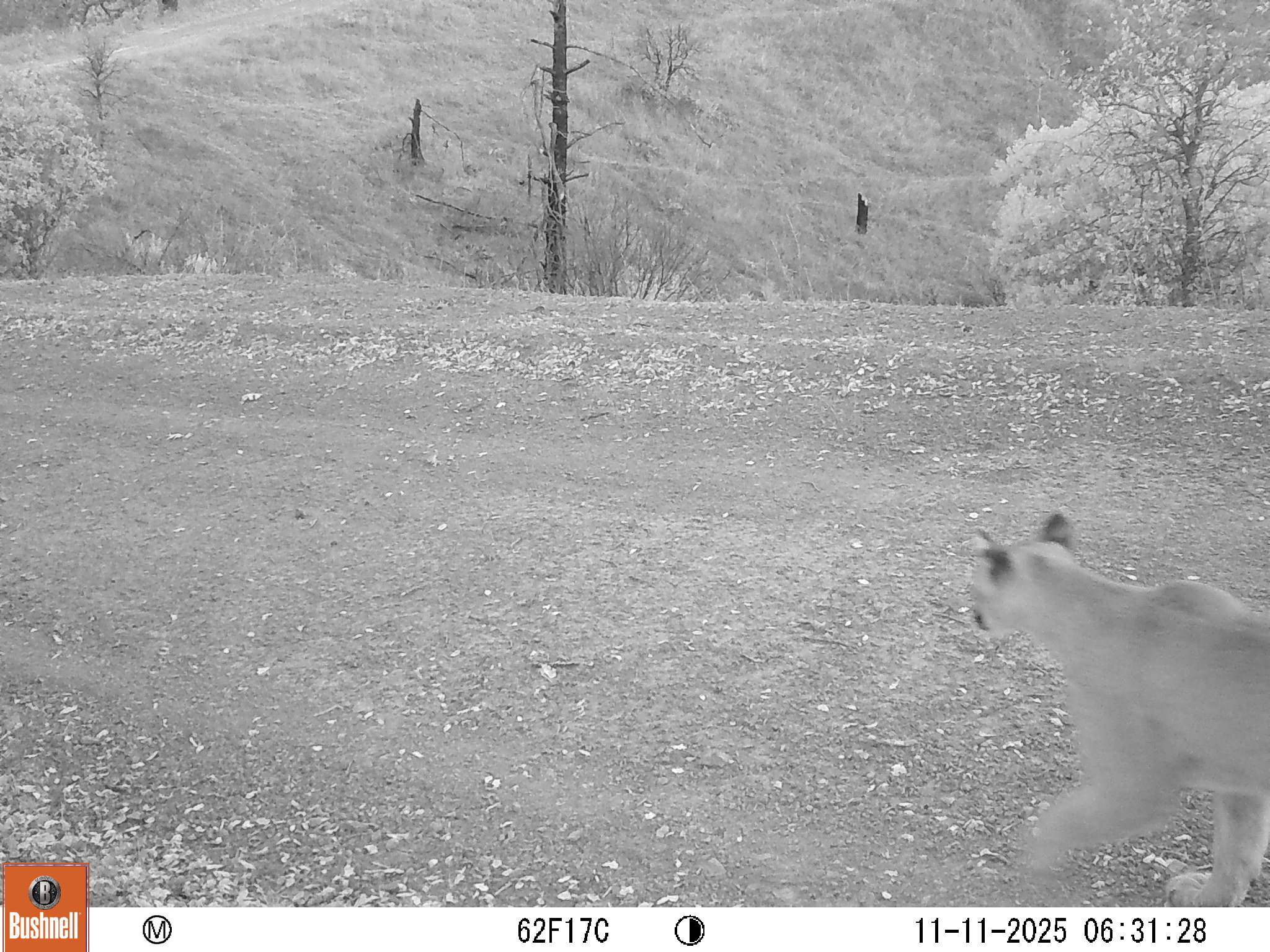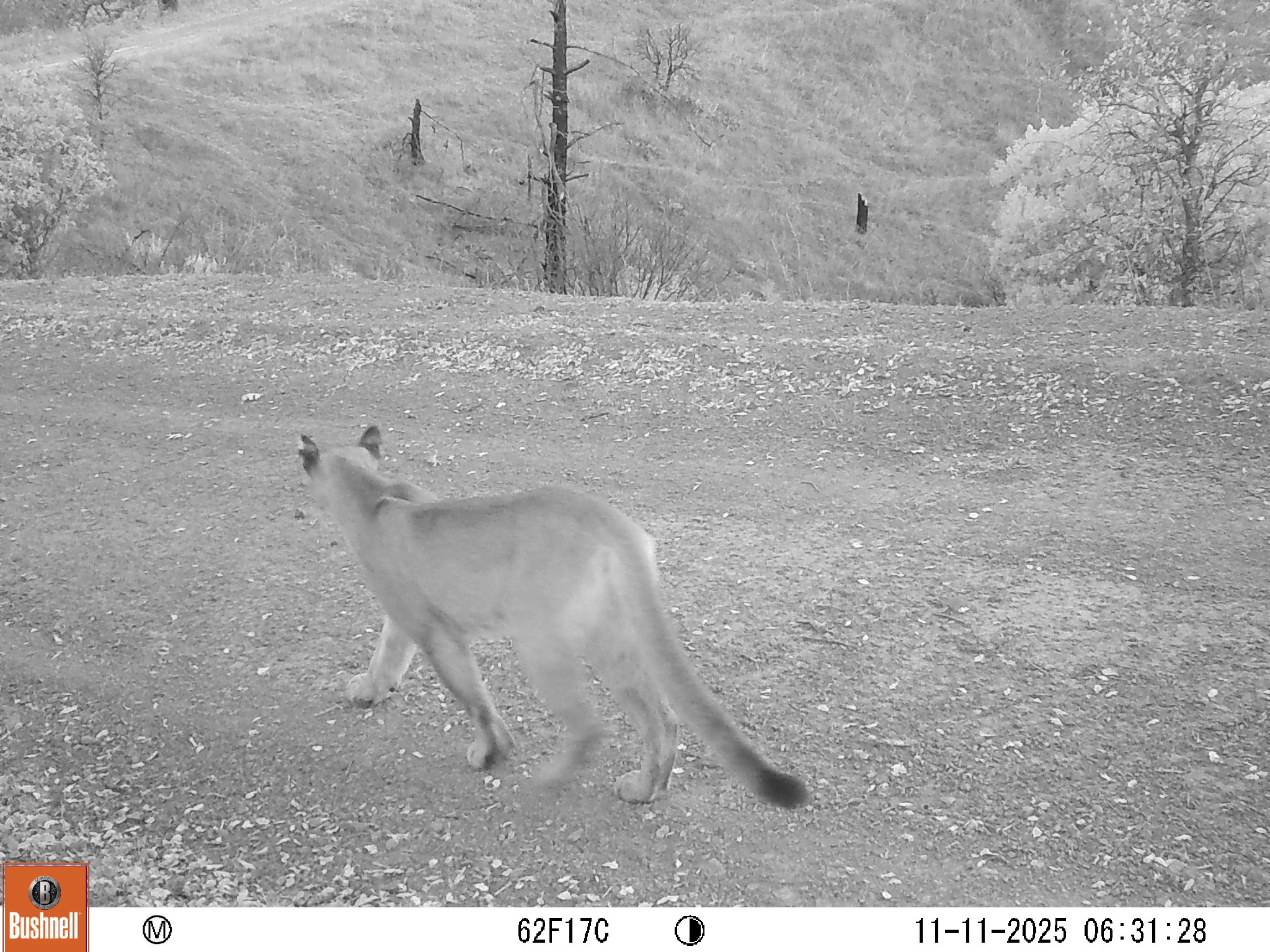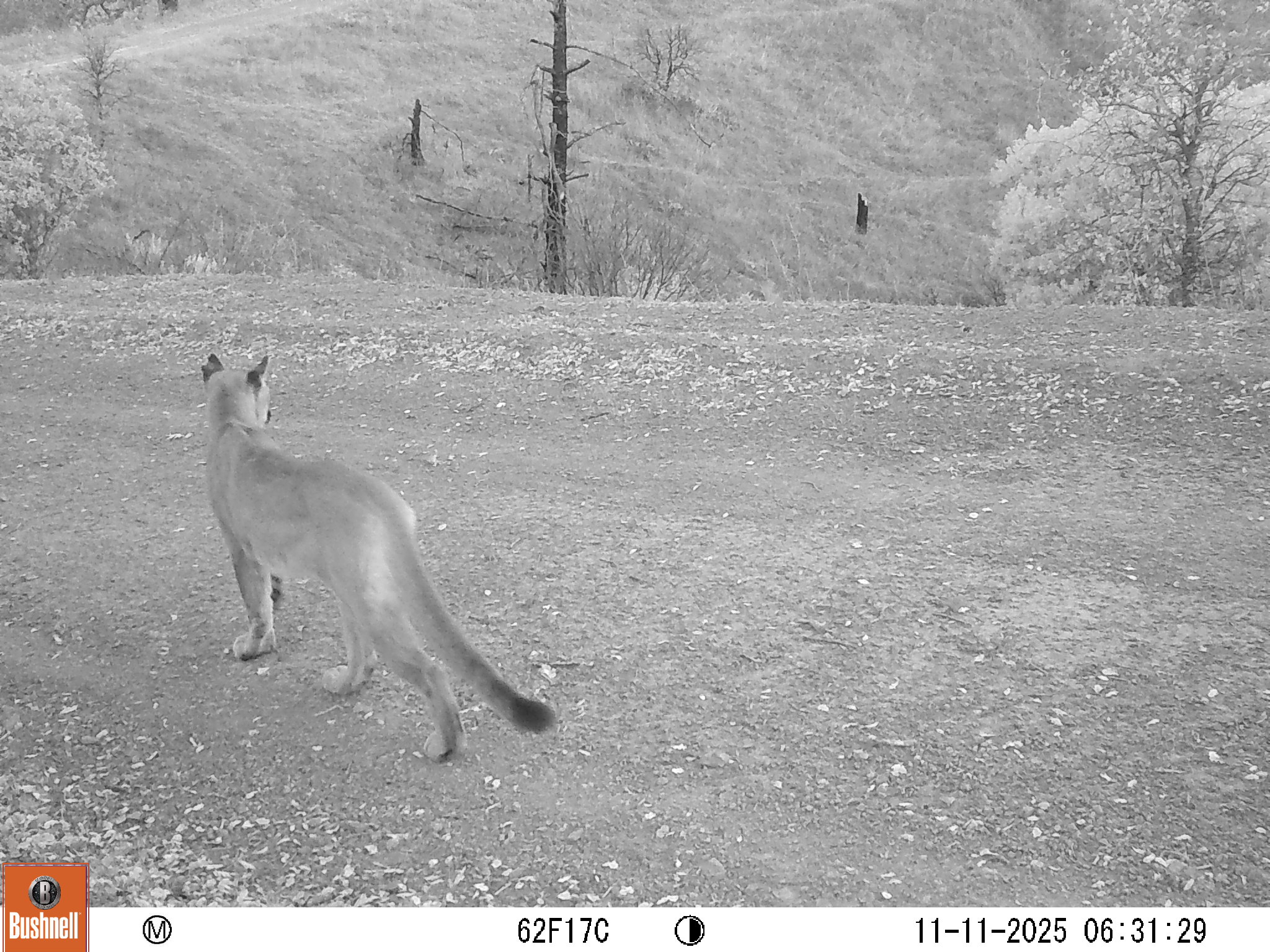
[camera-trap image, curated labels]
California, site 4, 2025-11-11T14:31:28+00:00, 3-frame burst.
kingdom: Animalia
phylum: Chordata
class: Mammalia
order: Carnivora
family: Felidae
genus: Puma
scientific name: Puma concolor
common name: puma